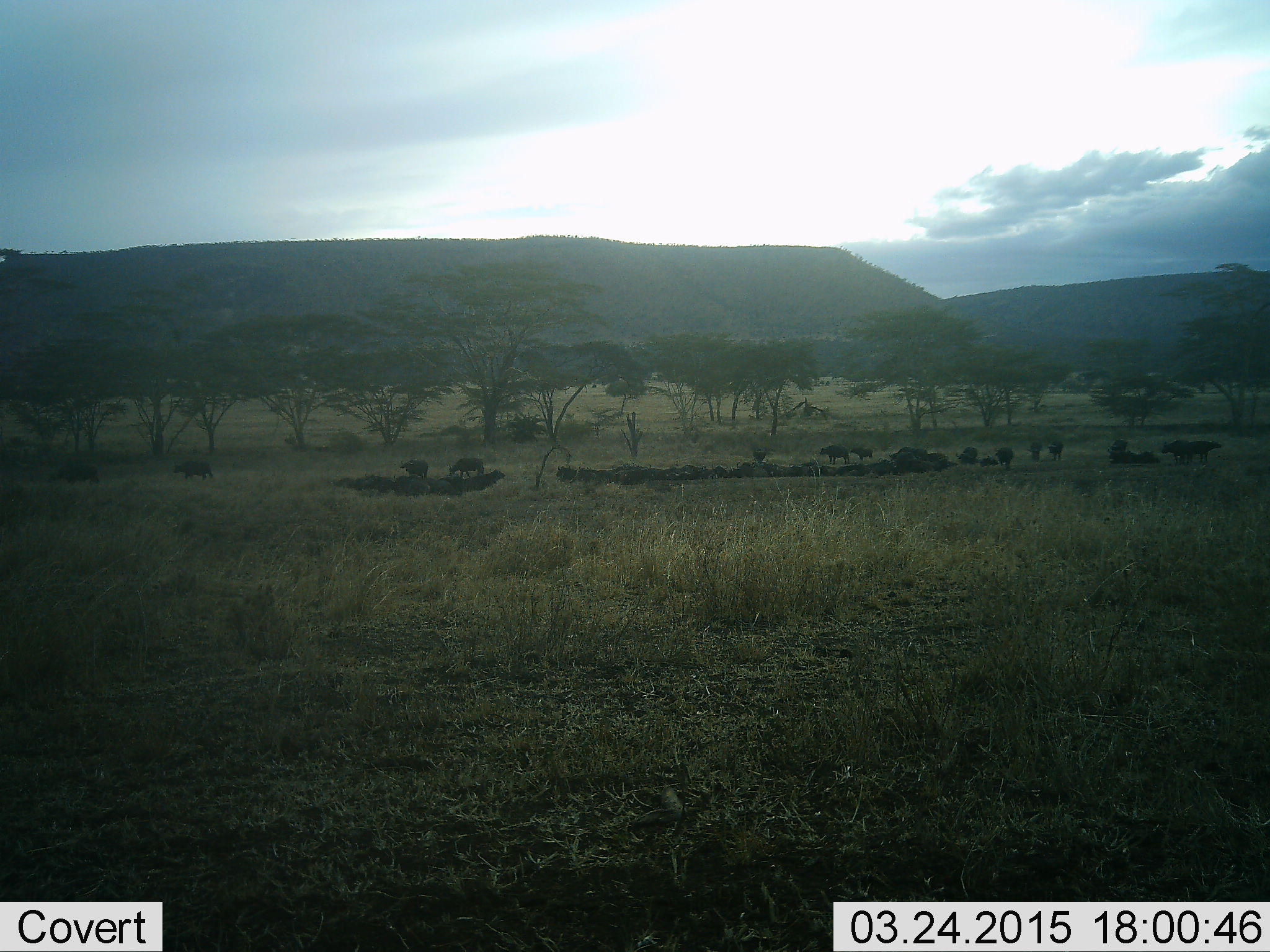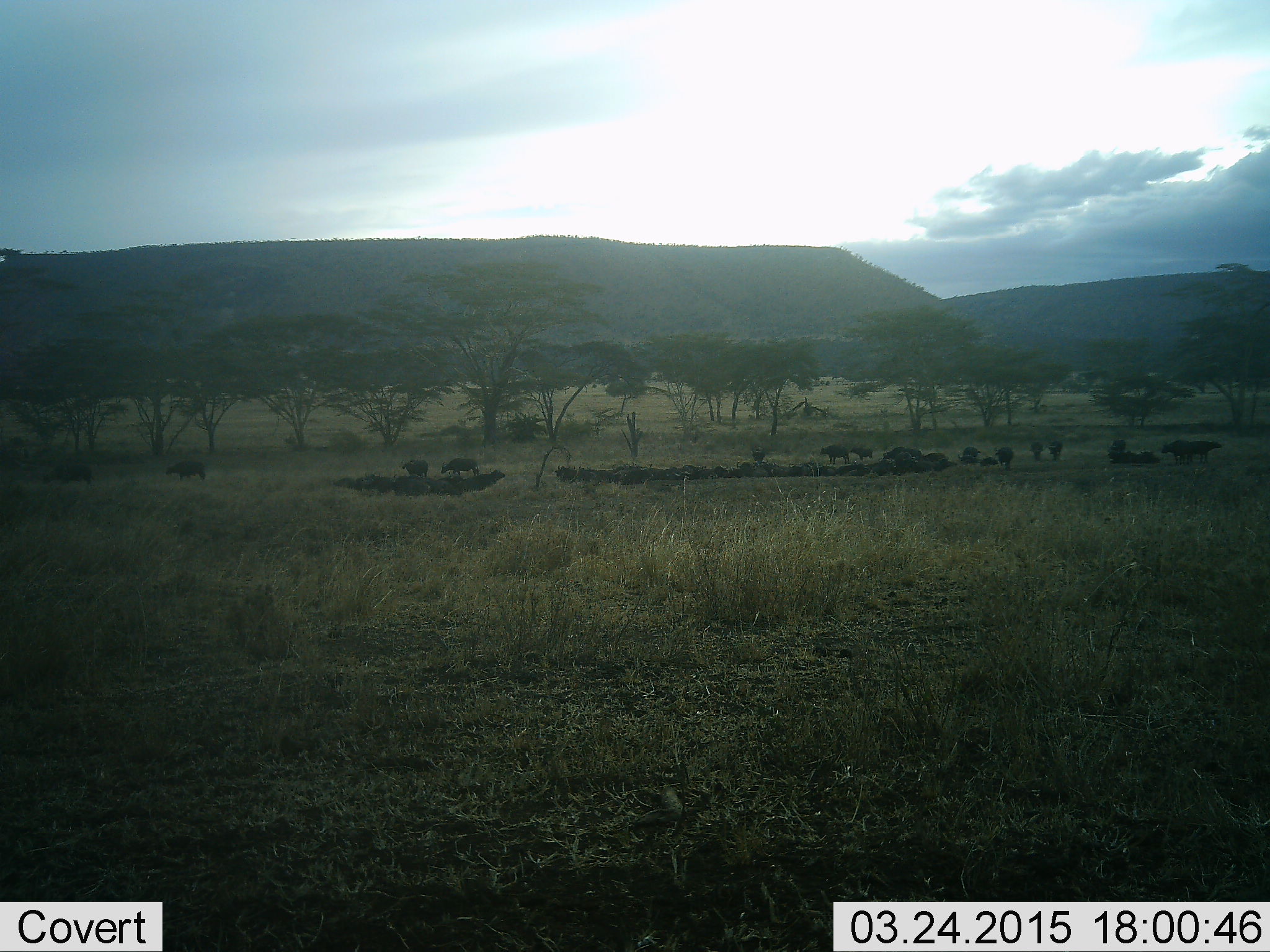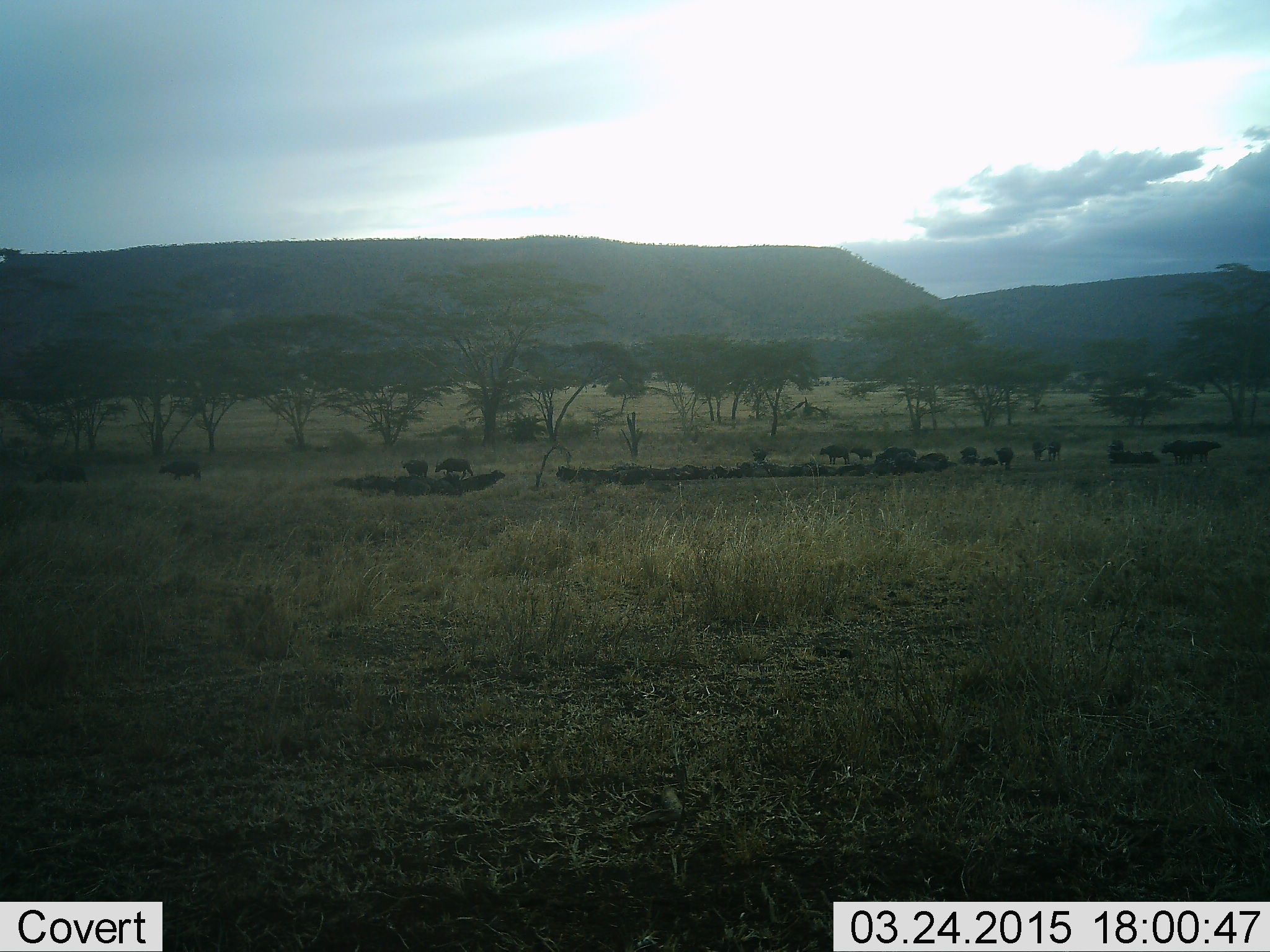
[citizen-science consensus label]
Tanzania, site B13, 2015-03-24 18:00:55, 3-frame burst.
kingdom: Animalia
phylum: Chordata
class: Mammalia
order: Artiodactyla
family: Bovidae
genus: Connochaetes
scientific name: Connochaetes taurinus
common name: blue wildebeest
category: wildebeest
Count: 11-50.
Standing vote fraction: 60%.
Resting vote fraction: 40%.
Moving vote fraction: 80%.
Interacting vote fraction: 0%.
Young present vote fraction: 0%.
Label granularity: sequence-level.